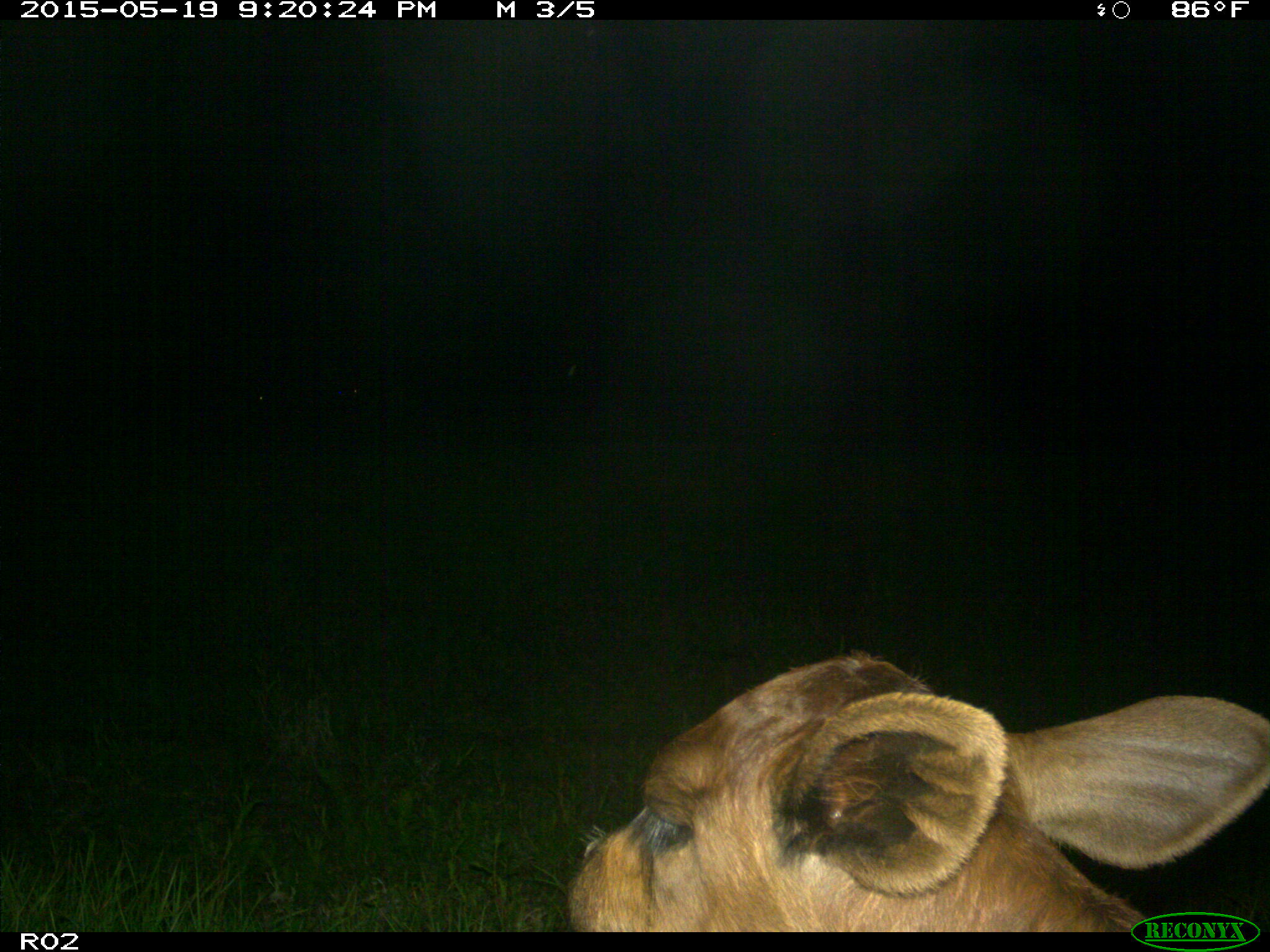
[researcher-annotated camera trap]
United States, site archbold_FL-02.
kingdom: Animalia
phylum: Chordata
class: Mammalia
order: Artiodactyla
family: Bovidae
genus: Bos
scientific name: Bos taurus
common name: domestic cow